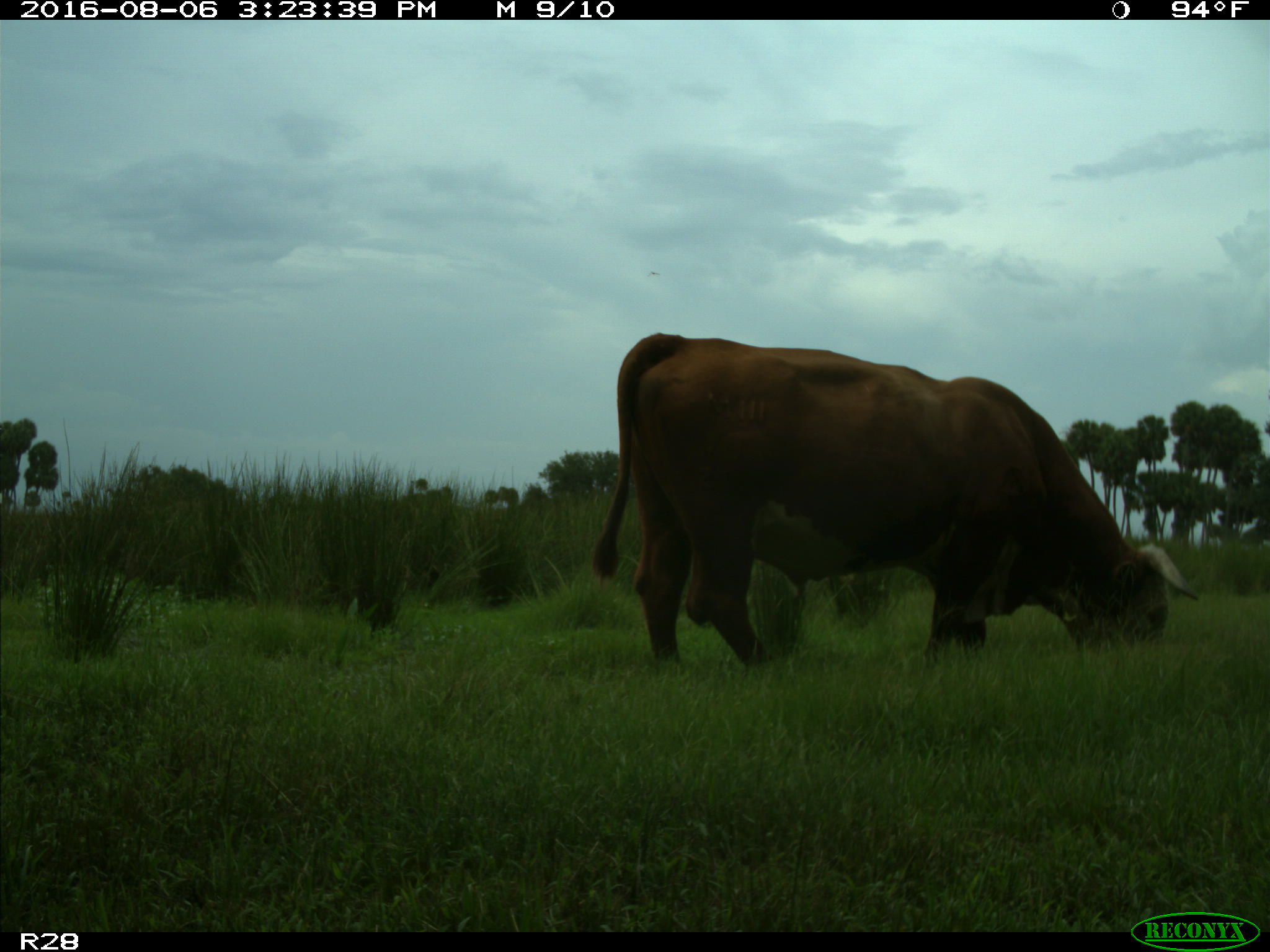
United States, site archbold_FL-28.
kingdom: Animalia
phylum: Chordata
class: Mammalia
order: Artiodactyla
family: Bovidae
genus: Bos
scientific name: Bos taurus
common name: domestic cow